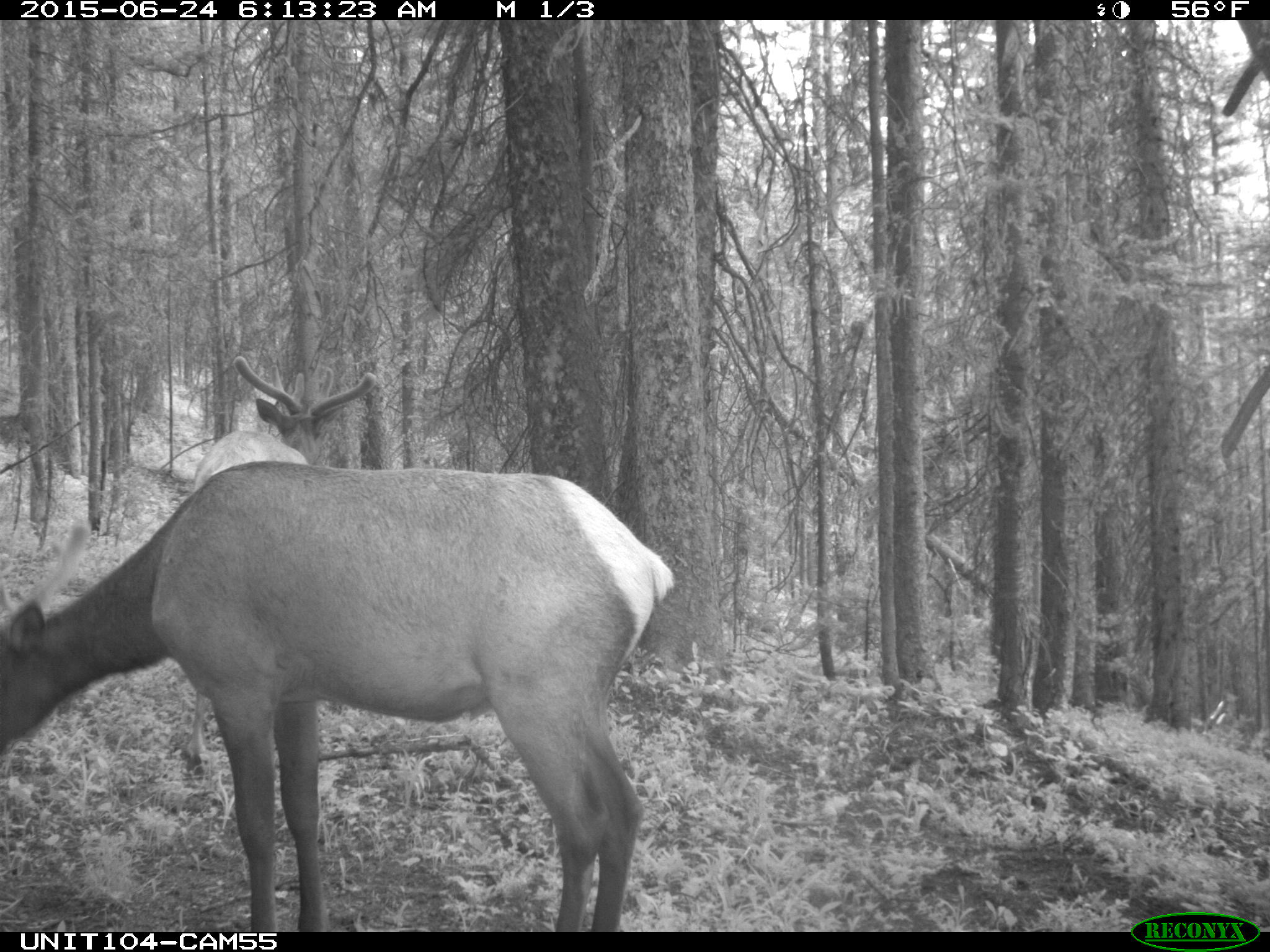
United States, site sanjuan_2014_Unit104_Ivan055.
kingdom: Animalia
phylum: Chordata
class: Mammalia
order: Artiodactyla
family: Cervidae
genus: Cervus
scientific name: Cervus elaphus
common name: red deer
Cervus elaphus (red deer).